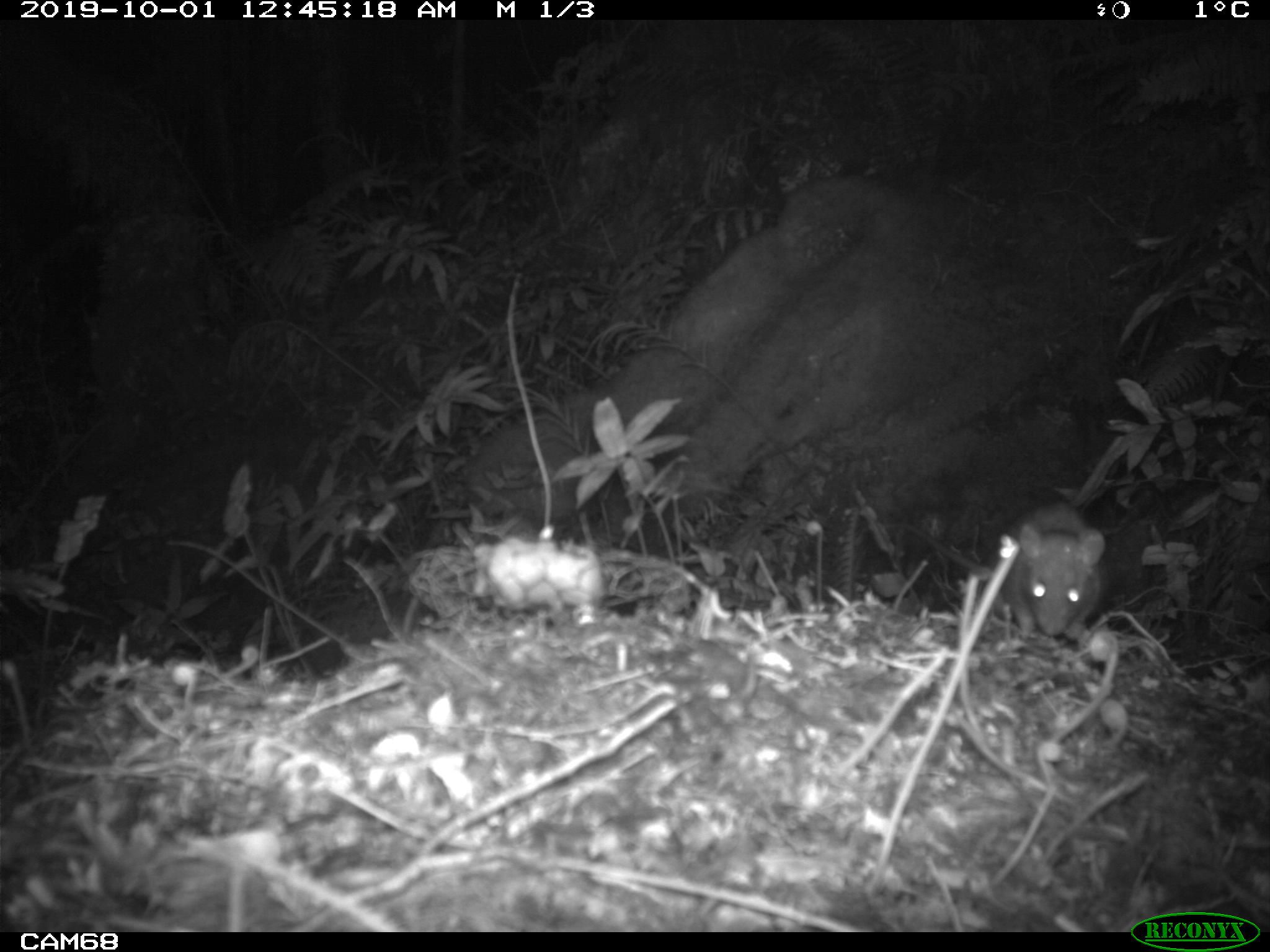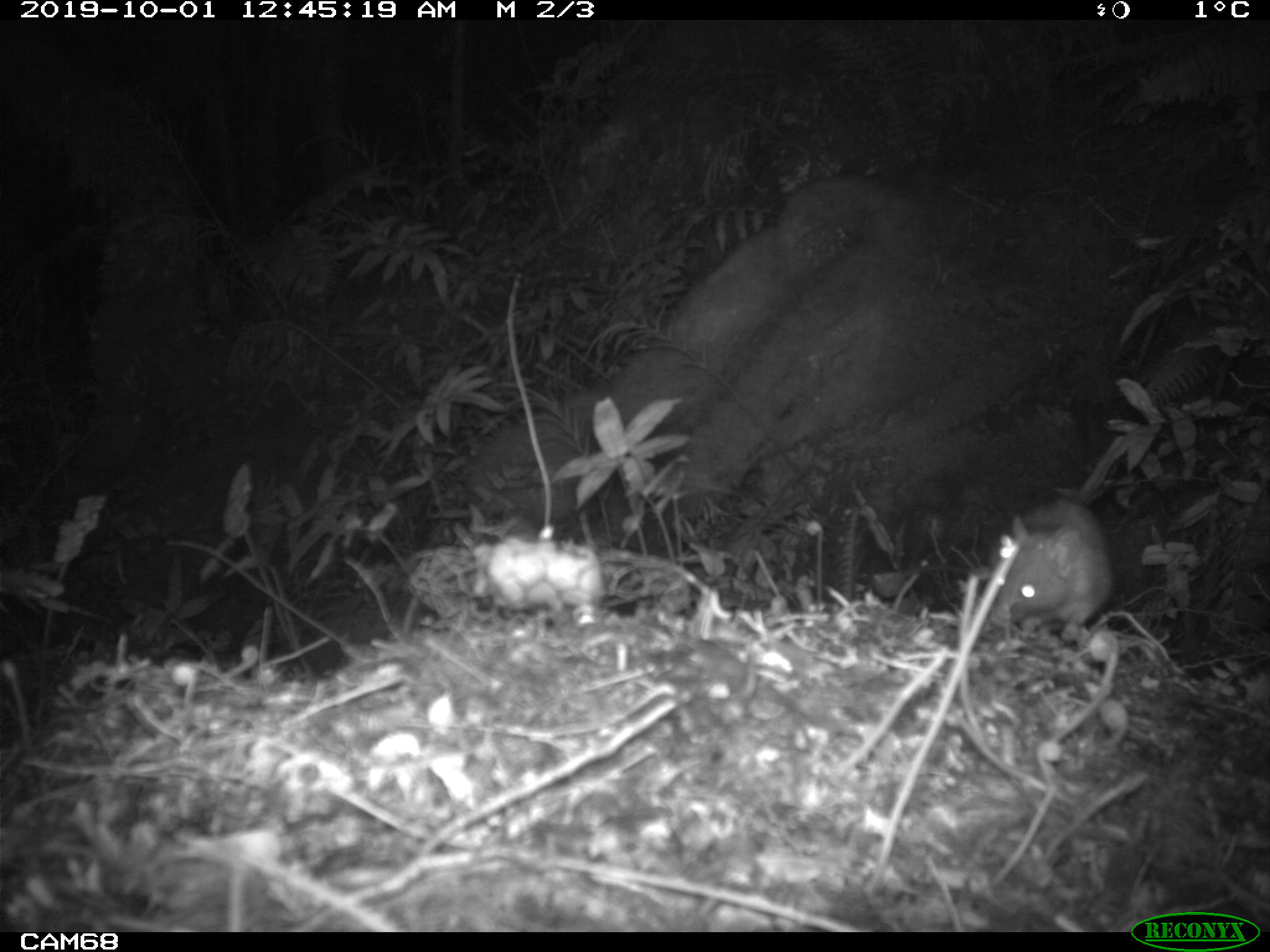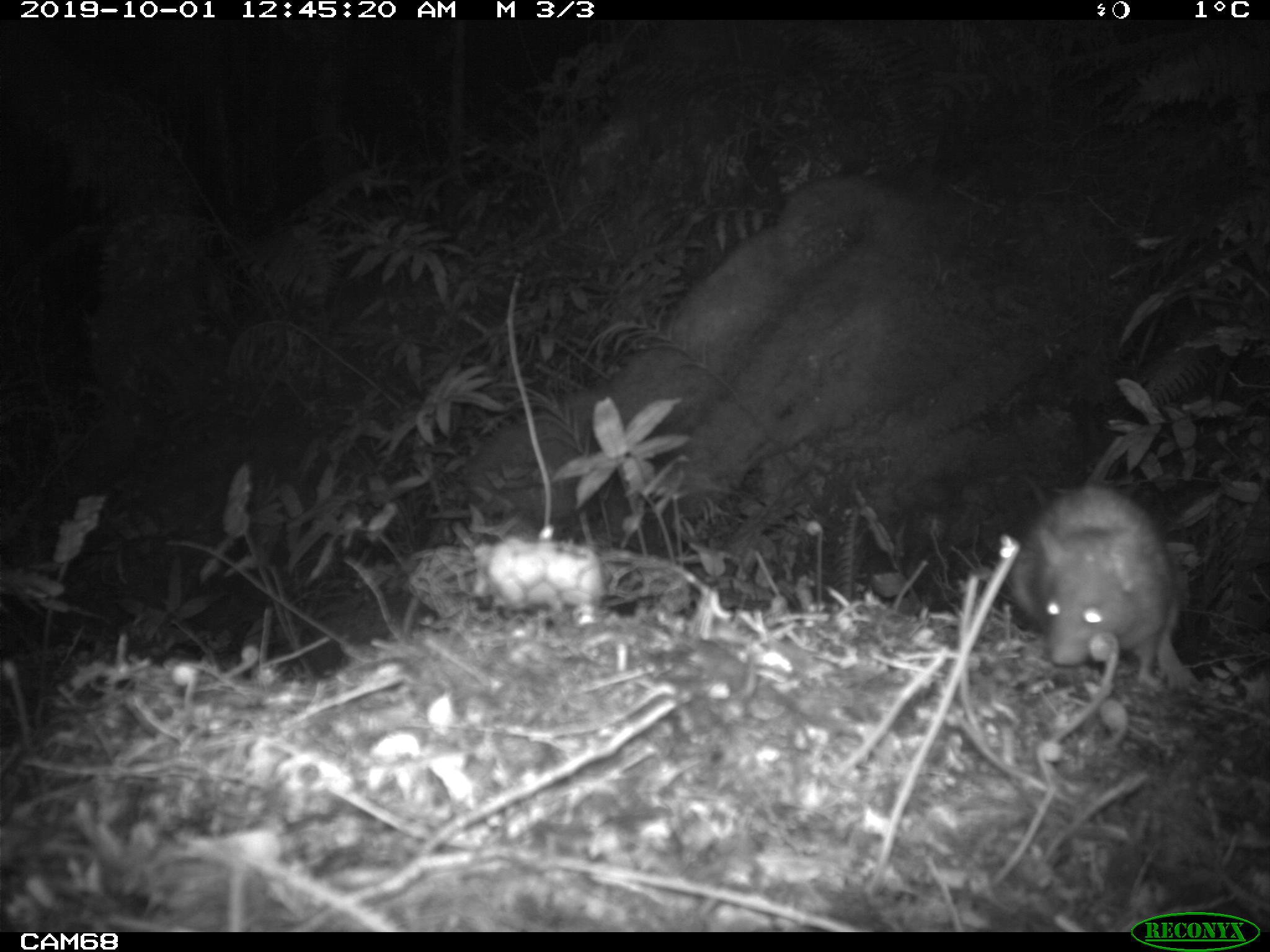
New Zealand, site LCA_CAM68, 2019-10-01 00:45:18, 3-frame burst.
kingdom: Animalia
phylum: Chordata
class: Mammalia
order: Rodentia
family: Muridae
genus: Rattus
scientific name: Rattus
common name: rat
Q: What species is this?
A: Rat (Rattus).